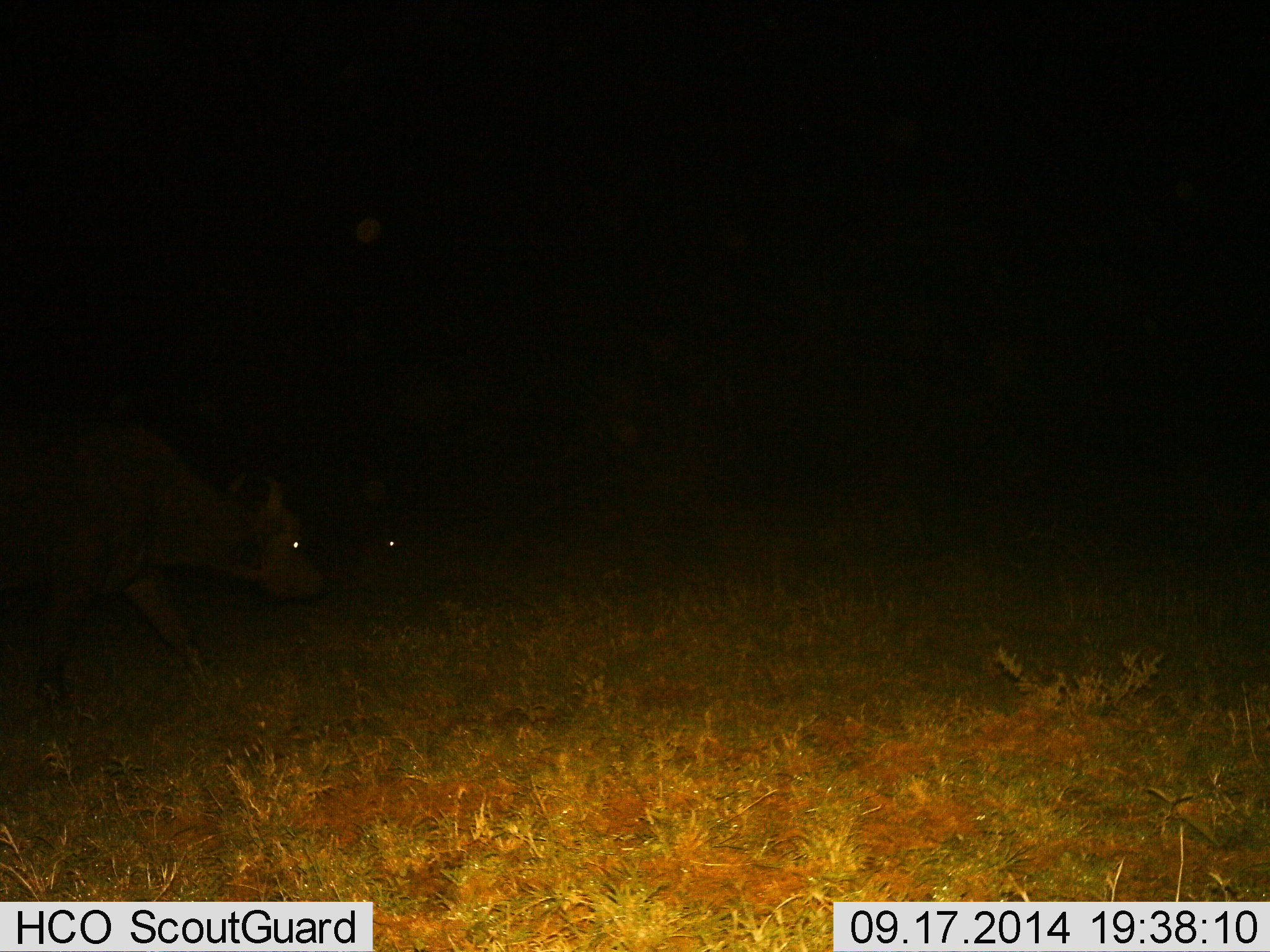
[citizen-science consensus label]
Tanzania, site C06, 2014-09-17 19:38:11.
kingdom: Animalia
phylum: Chordata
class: Mammalia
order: Artiodactyla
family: Bovidae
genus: Syncerus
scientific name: Syncerus caffer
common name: cape buffalo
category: buffalo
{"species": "buffalo (cape buffalo) (Syncerus caffer)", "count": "2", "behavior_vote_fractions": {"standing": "18%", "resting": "0%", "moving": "91%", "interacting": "0%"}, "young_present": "0%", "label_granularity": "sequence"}